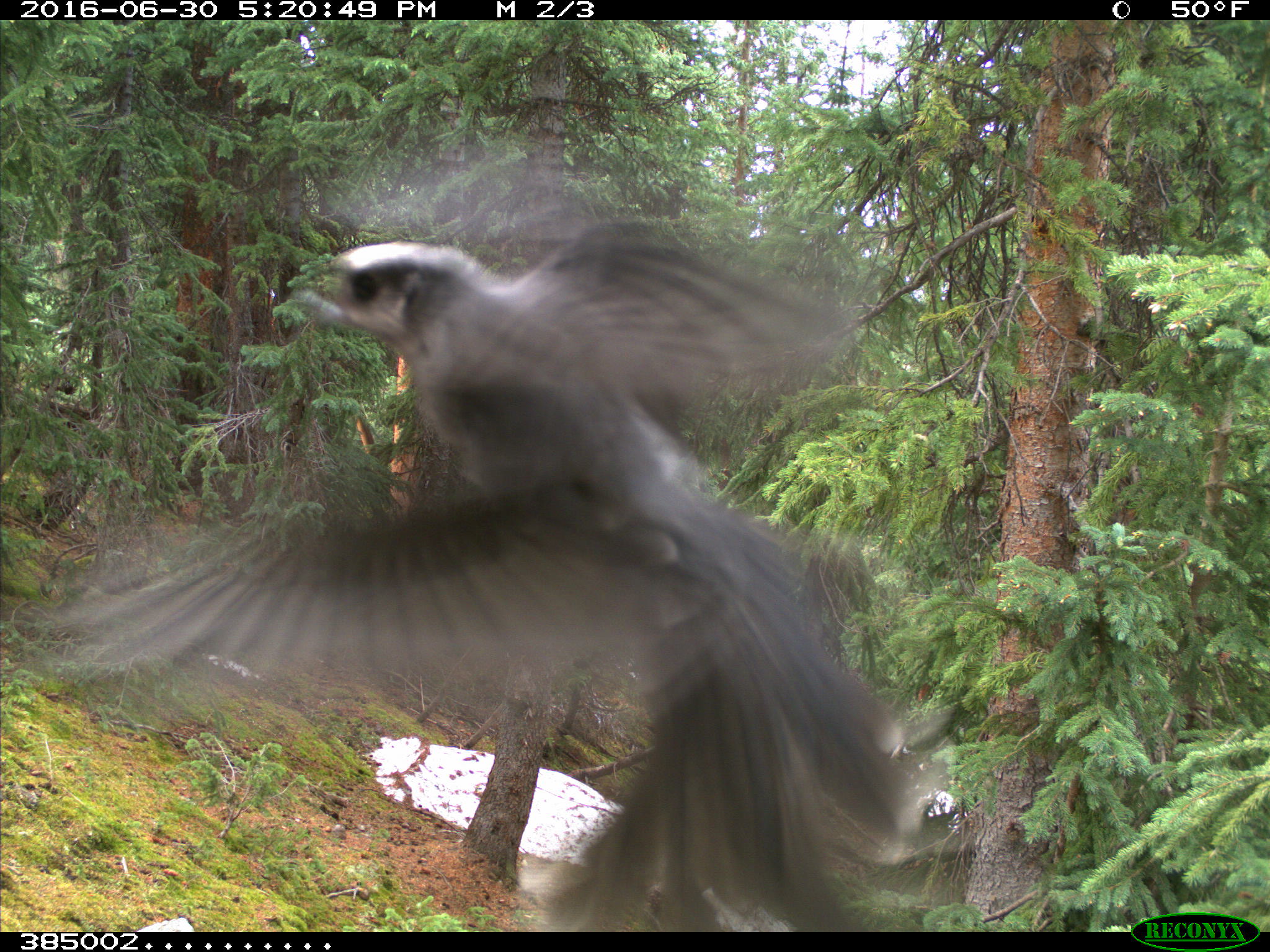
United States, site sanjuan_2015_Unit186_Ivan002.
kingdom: Animalia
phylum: Chordata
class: Aves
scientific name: Aves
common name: birds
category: unidentified bird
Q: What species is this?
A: Unidentified bird (birds) (Aves).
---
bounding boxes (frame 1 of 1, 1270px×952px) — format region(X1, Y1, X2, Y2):
animal: region(0, 144, 956, 932)